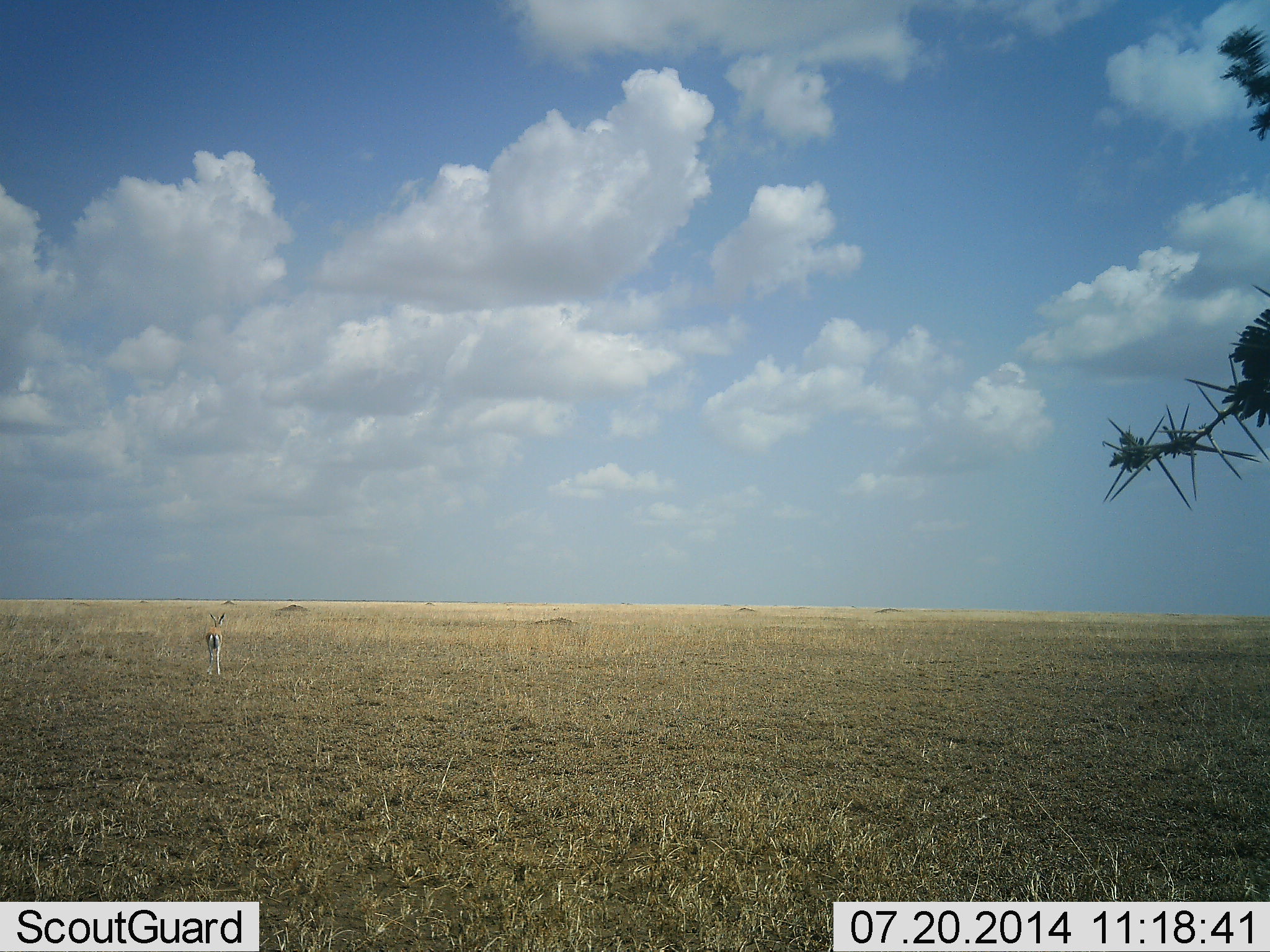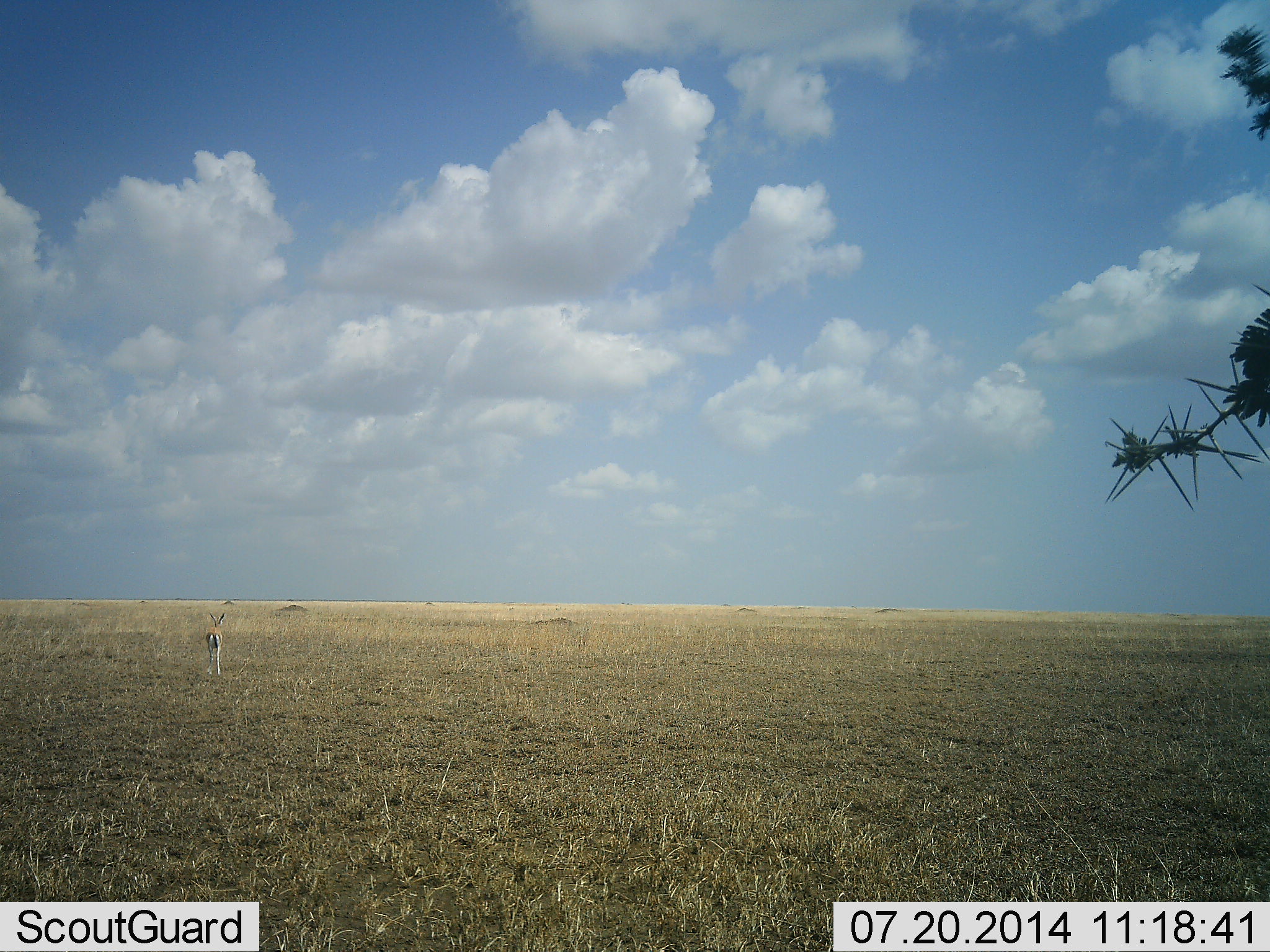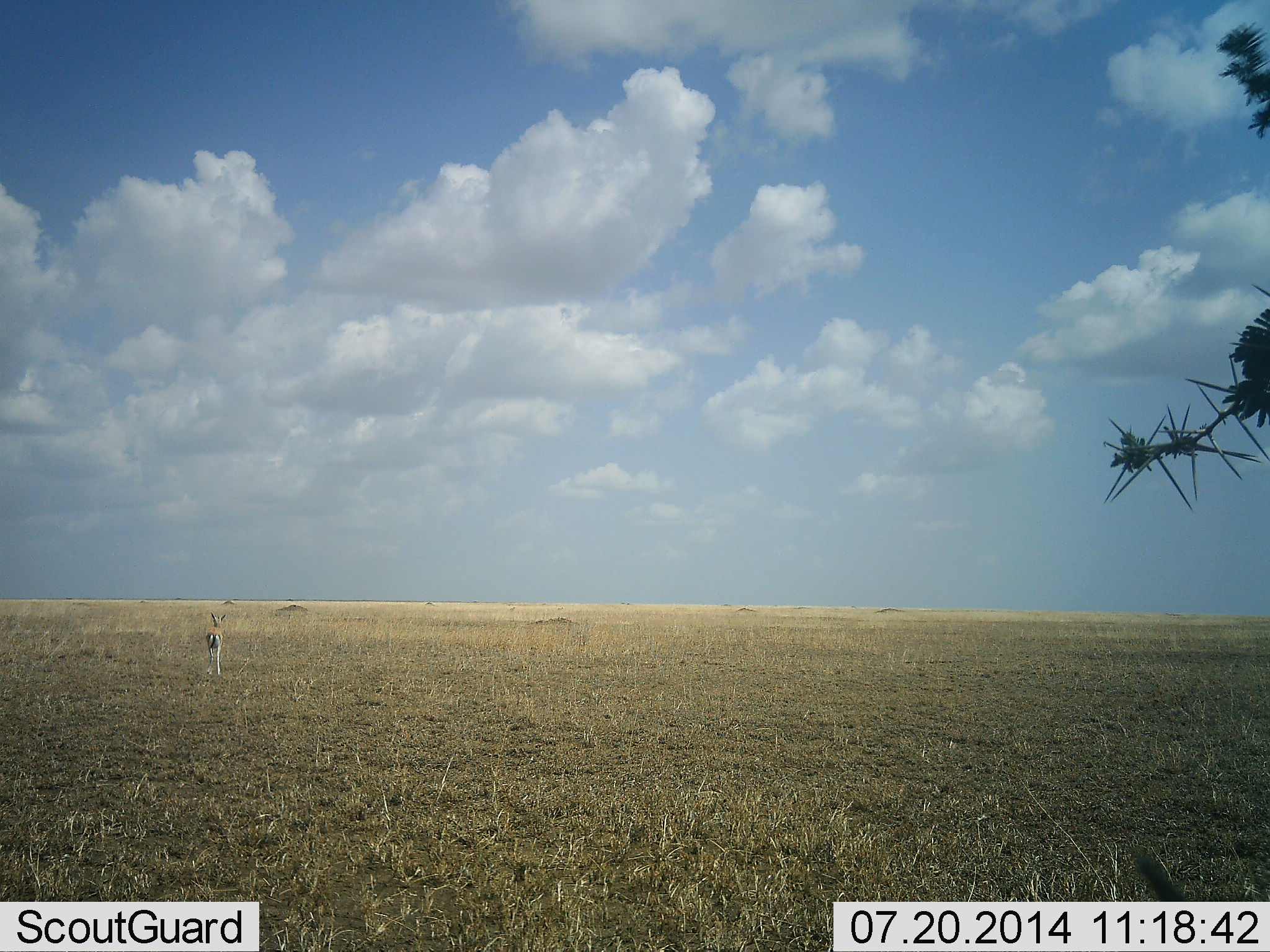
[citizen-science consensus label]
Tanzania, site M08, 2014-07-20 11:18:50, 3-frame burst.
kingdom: Animalia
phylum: Chordata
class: Mammalia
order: Artiodactyla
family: Bovidae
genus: Eudorcas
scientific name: Eudorcas thomsonii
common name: thomson's gazelle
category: gazellethomsons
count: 1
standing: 90%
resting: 0%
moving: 10%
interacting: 0%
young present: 10%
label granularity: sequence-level